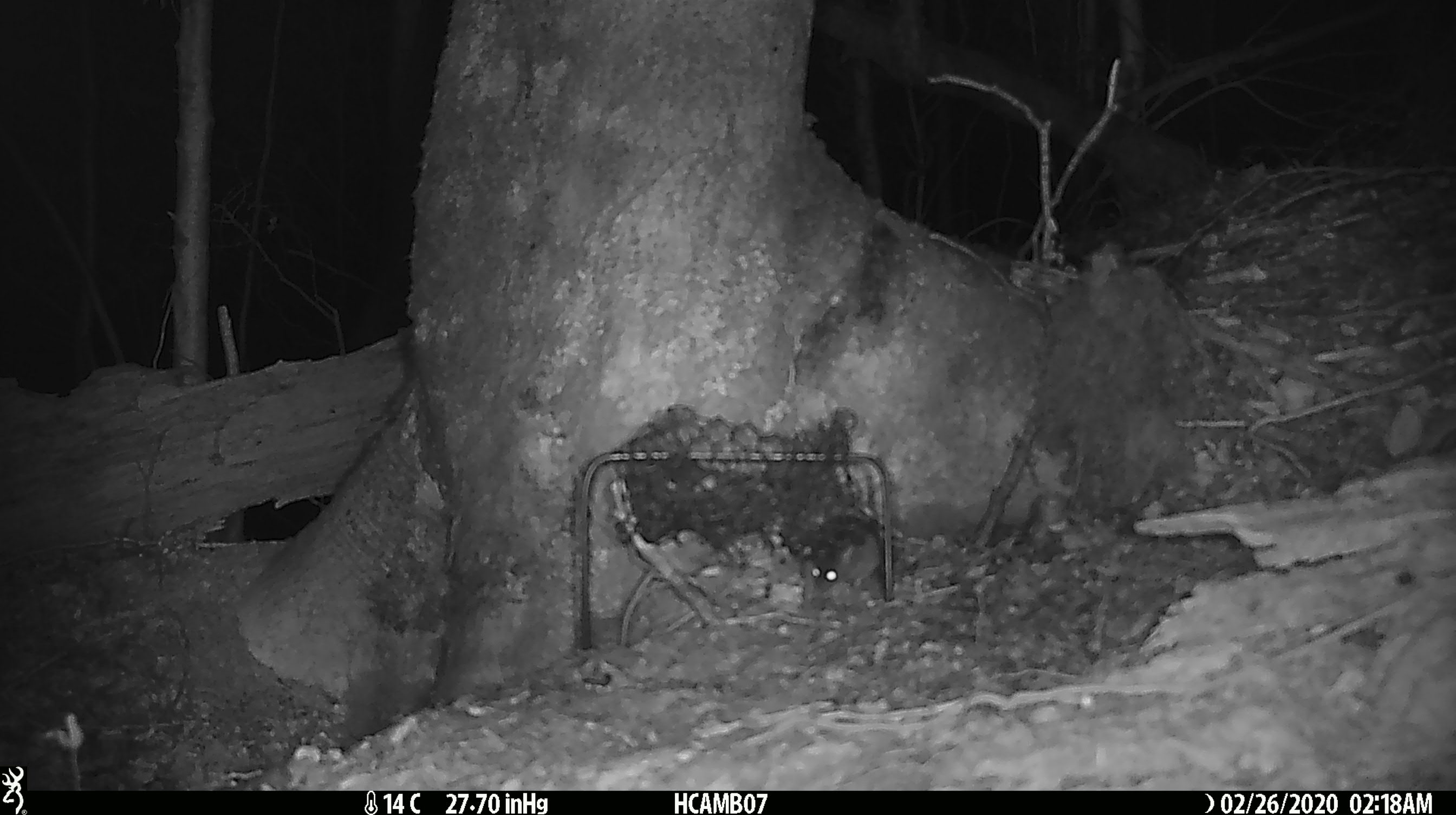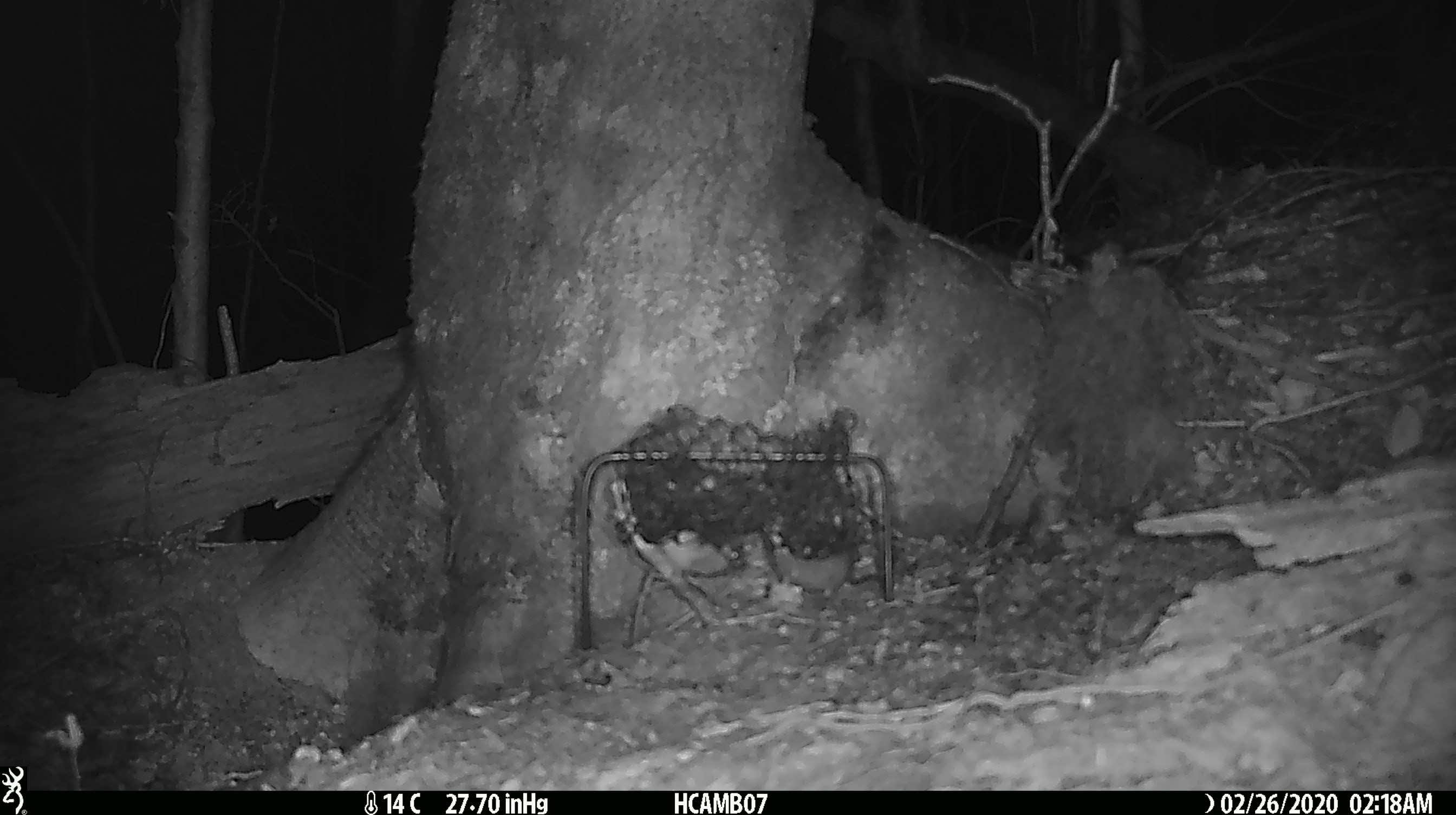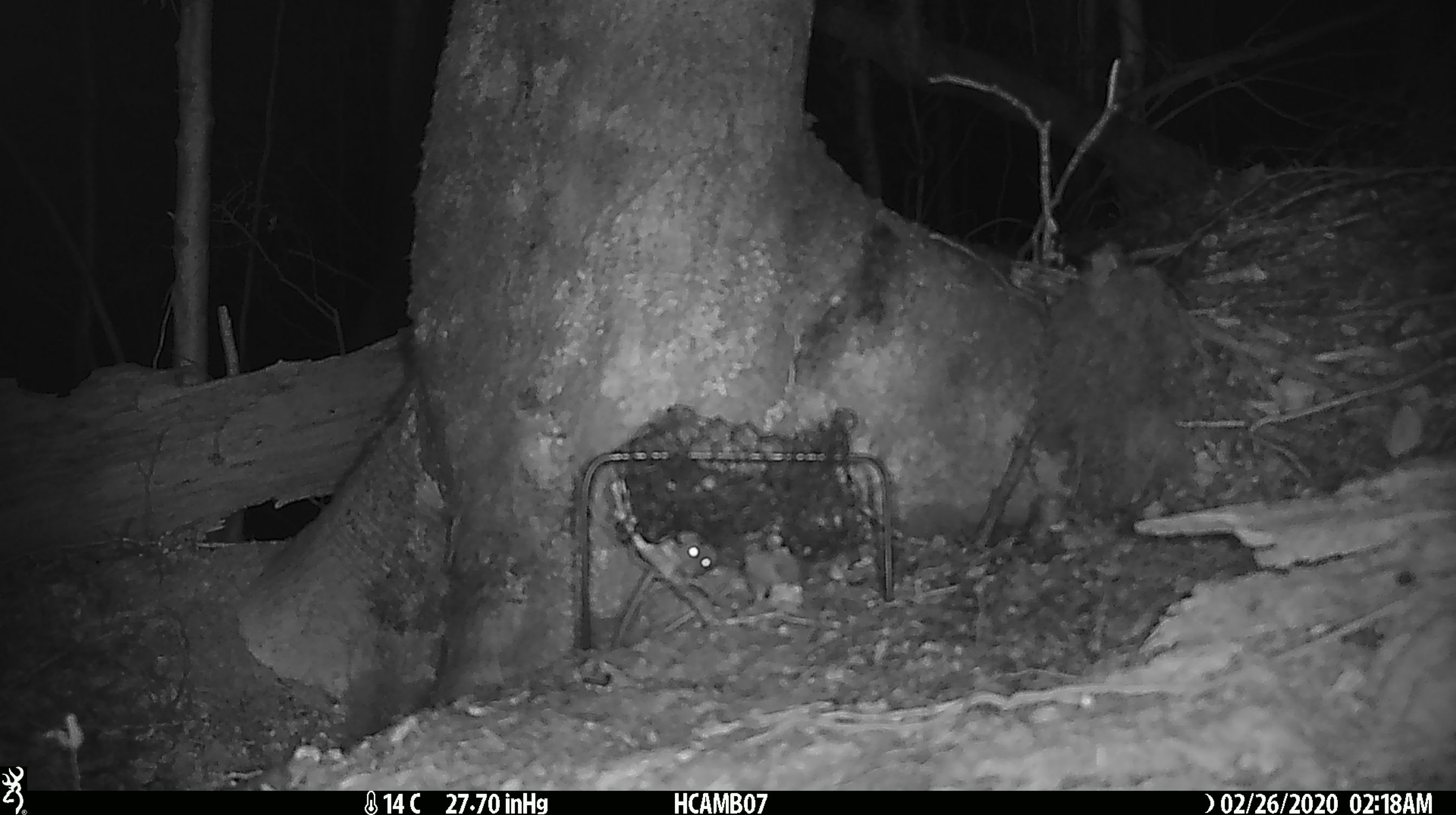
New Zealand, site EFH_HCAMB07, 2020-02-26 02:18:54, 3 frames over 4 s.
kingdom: Animalia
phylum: Chordata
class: Mammalia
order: Rodentia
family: Muridae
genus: Mus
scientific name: Mus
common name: mouse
Mouse (Mus).